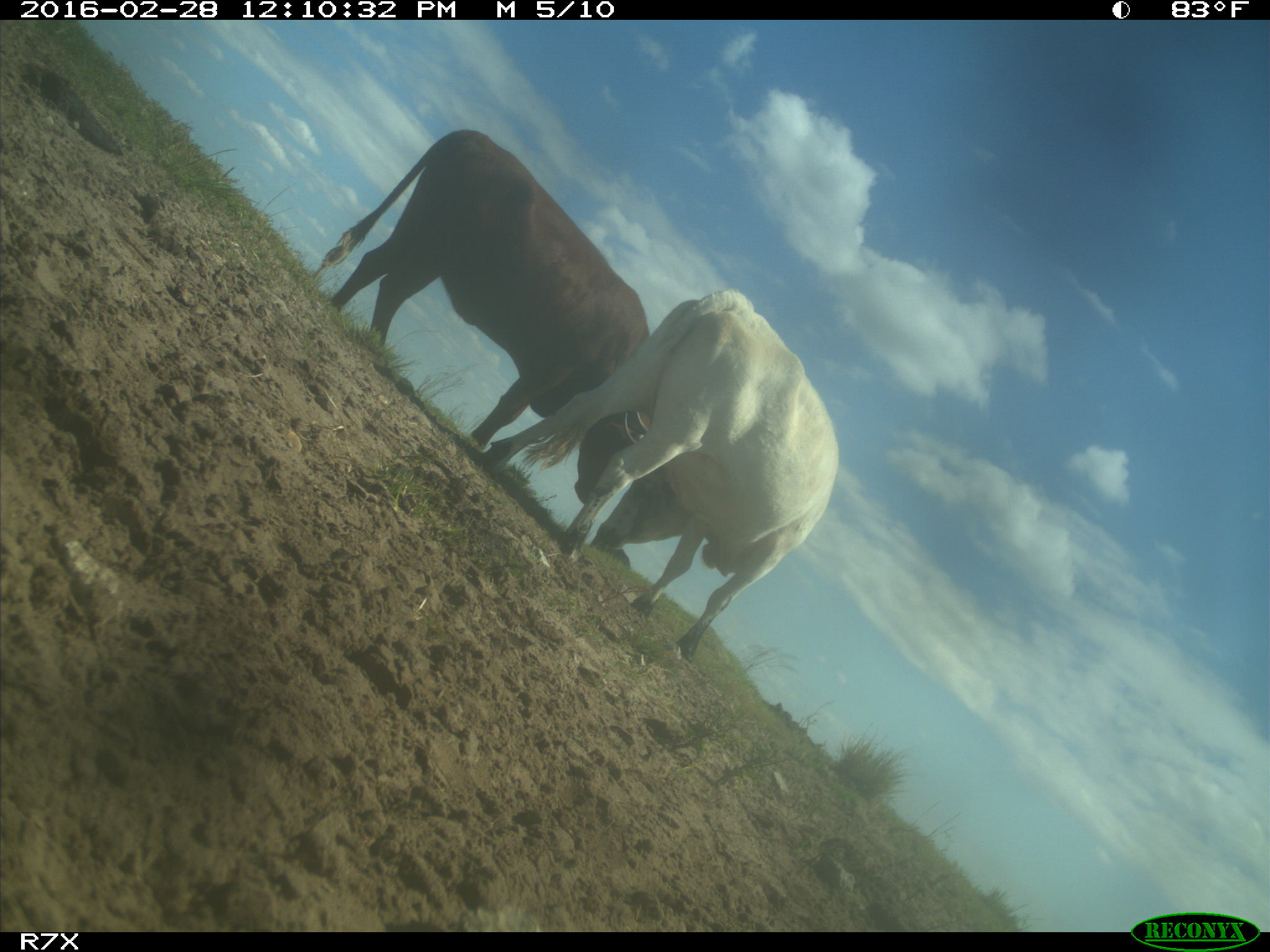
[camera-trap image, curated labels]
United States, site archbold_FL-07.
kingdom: Animalia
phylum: Chordata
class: Mammalia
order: Artiodactyla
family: Bovidae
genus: Bos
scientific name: Bos taurus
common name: domestic cow